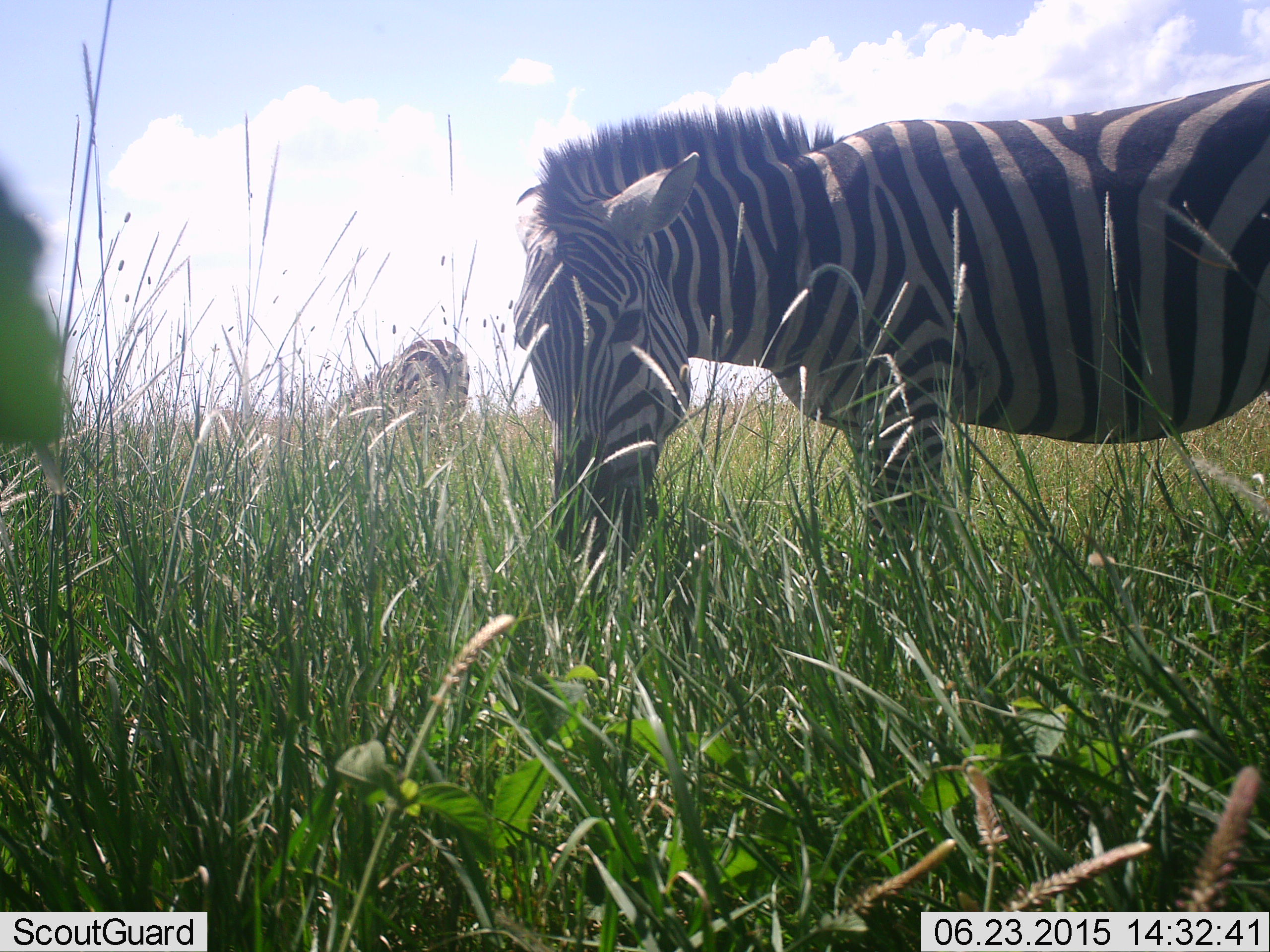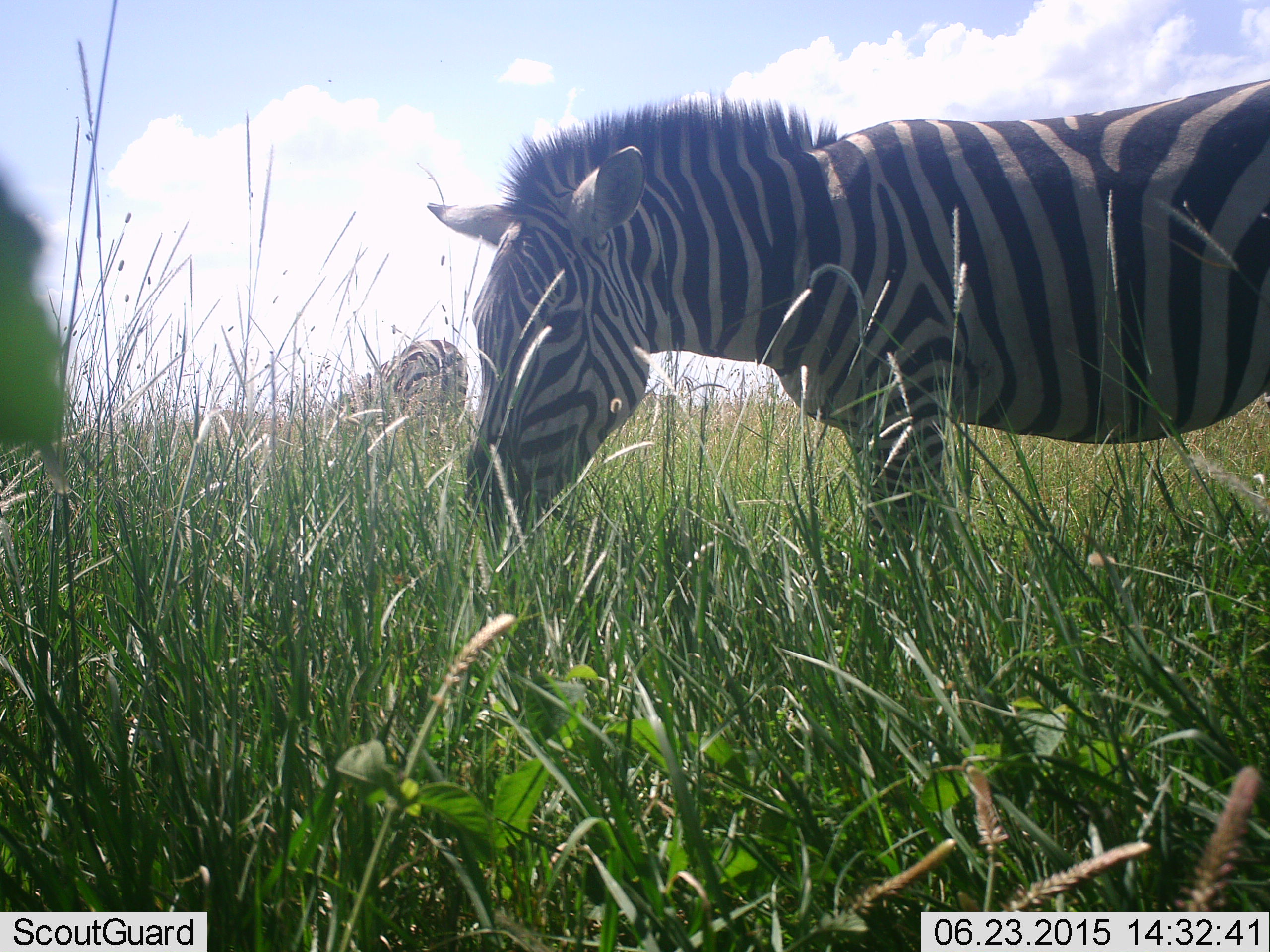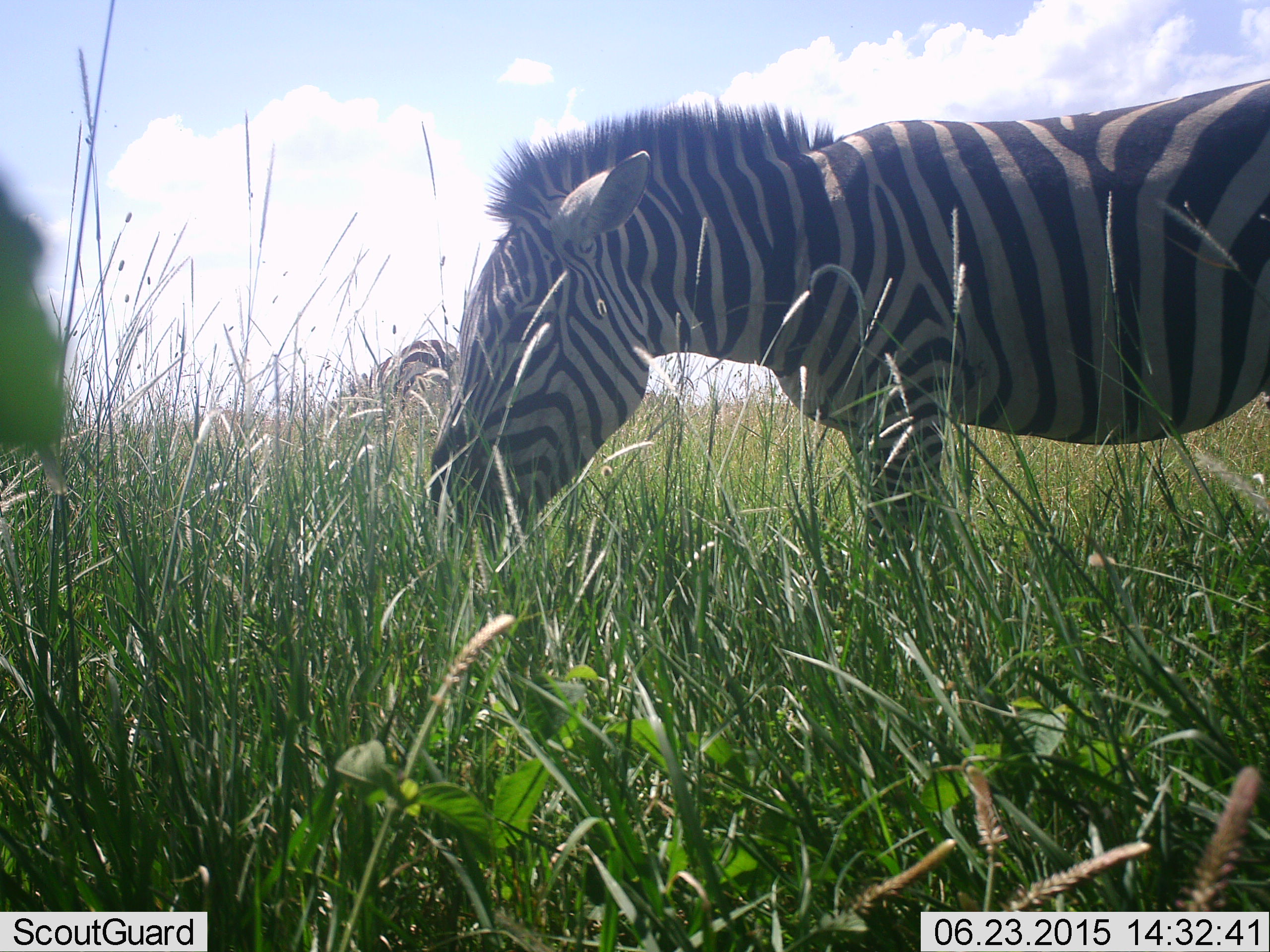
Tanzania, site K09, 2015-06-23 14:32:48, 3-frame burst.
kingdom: Animalia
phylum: Chordata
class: Mammalia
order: Perissodactyla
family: Equidae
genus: Equus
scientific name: Equus quagga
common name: plains zebra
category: zebra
Zebra (plains zebra) (Equus quagga), count 2. Behavior (volunteer vote fractions): standing 50%, resting 0%, moving 0%, interacting 0%. Young present (vote fraction): 0%. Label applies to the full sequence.